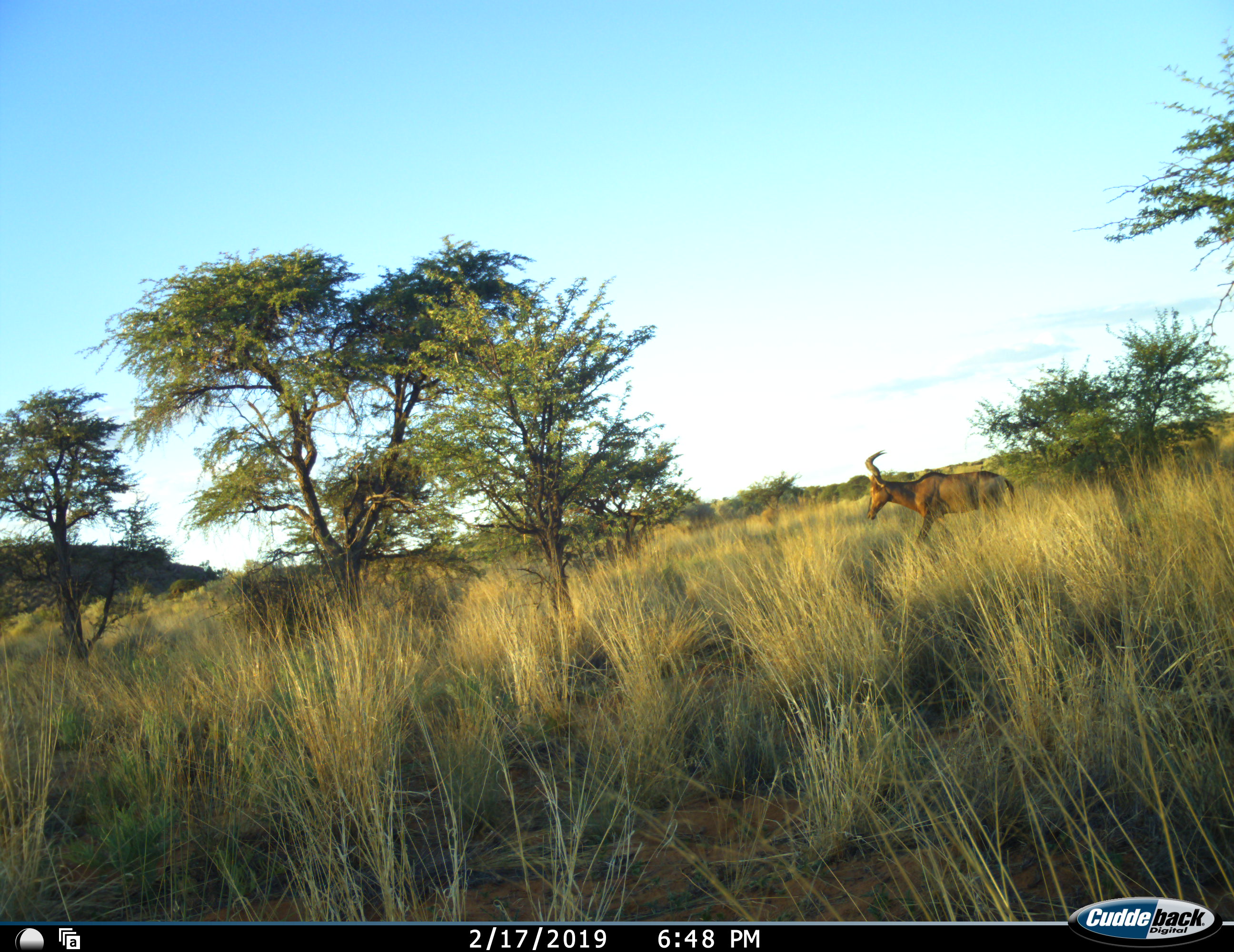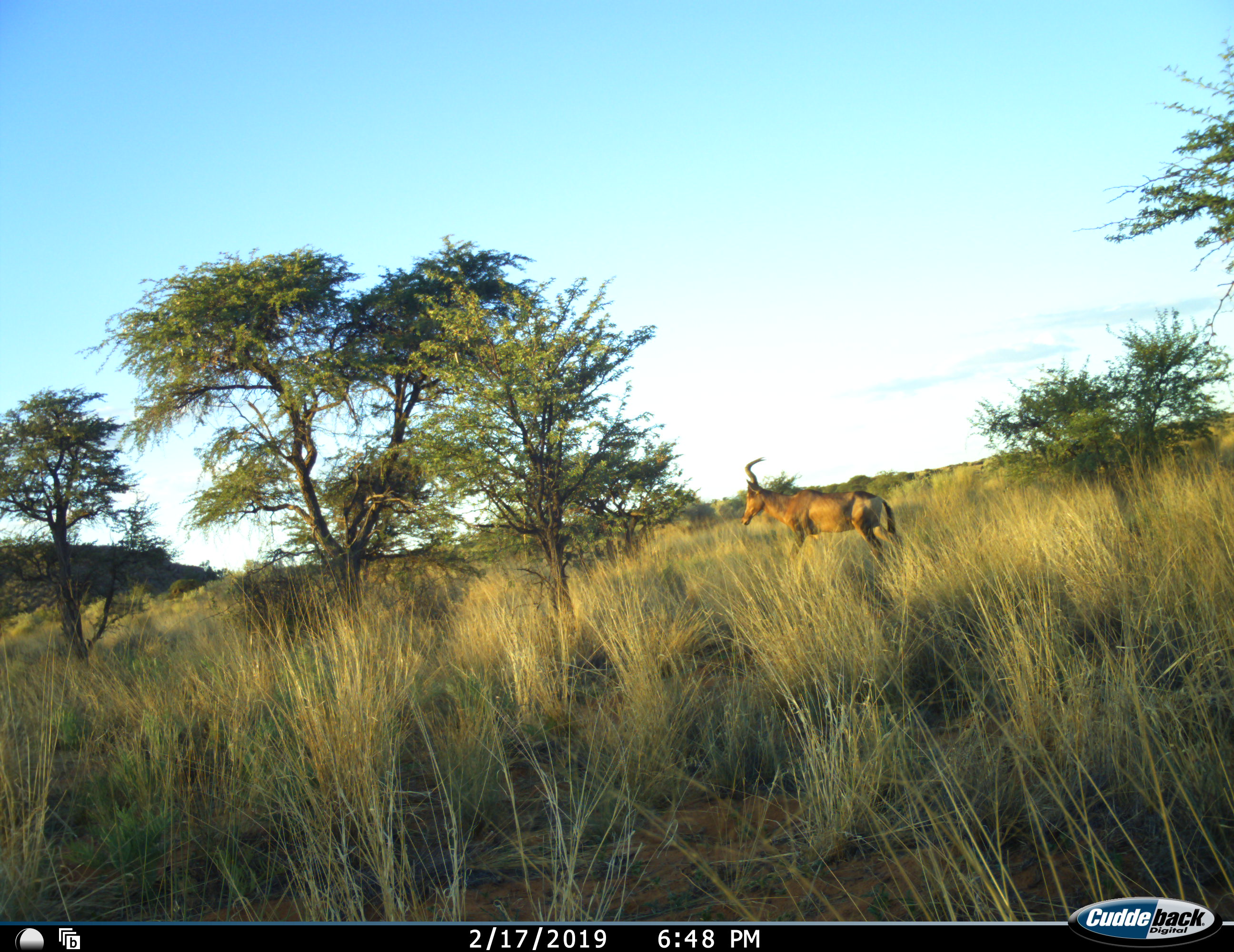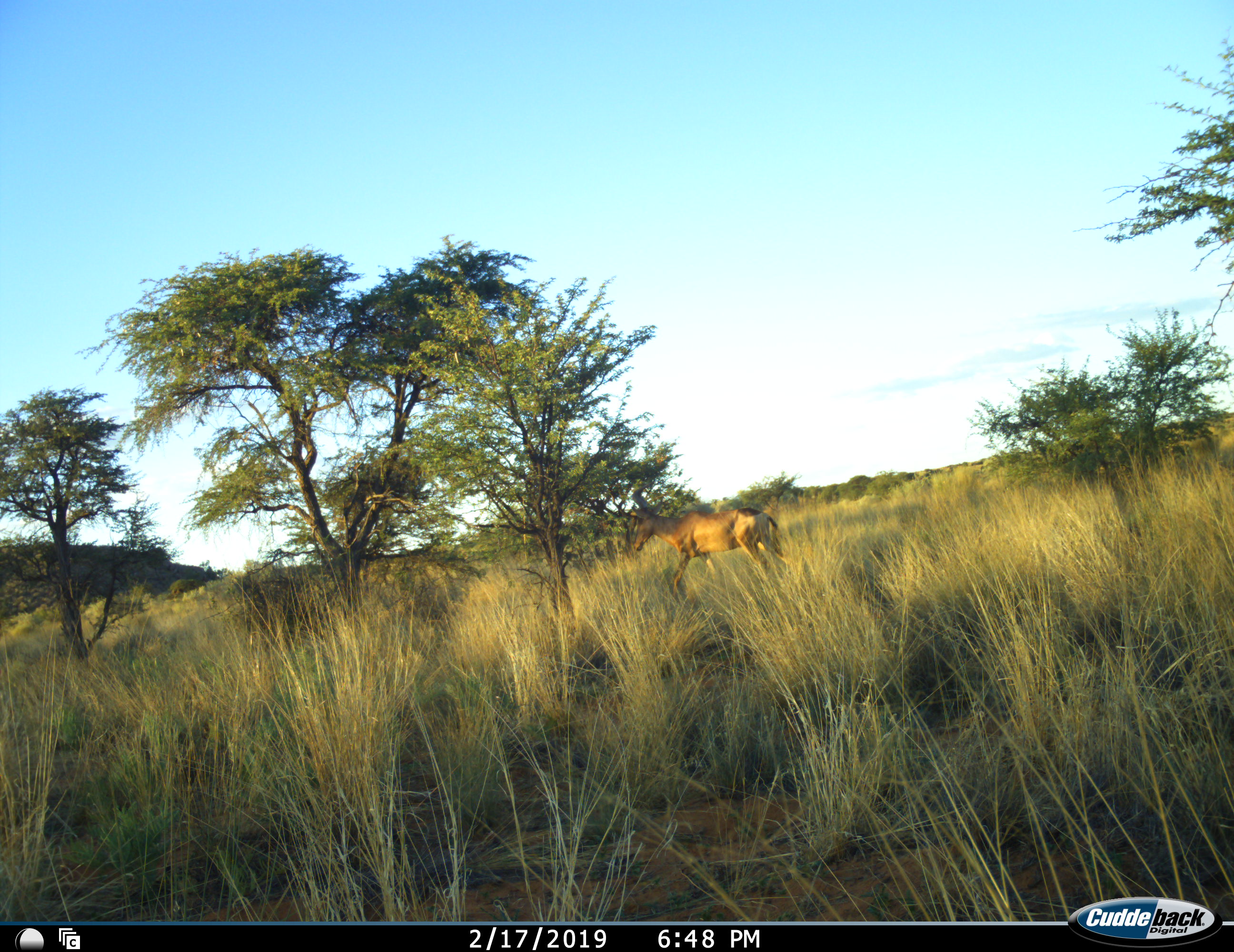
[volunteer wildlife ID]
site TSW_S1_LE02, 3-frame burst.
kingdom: Animalia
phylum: Chordata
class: Mammalia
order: Artiodactyla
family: Bovidae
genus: Alcelaphus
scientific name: Alcelaphus buselaphus caama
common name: red hartebeest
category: hartebeestred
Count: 1.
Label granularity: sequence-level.